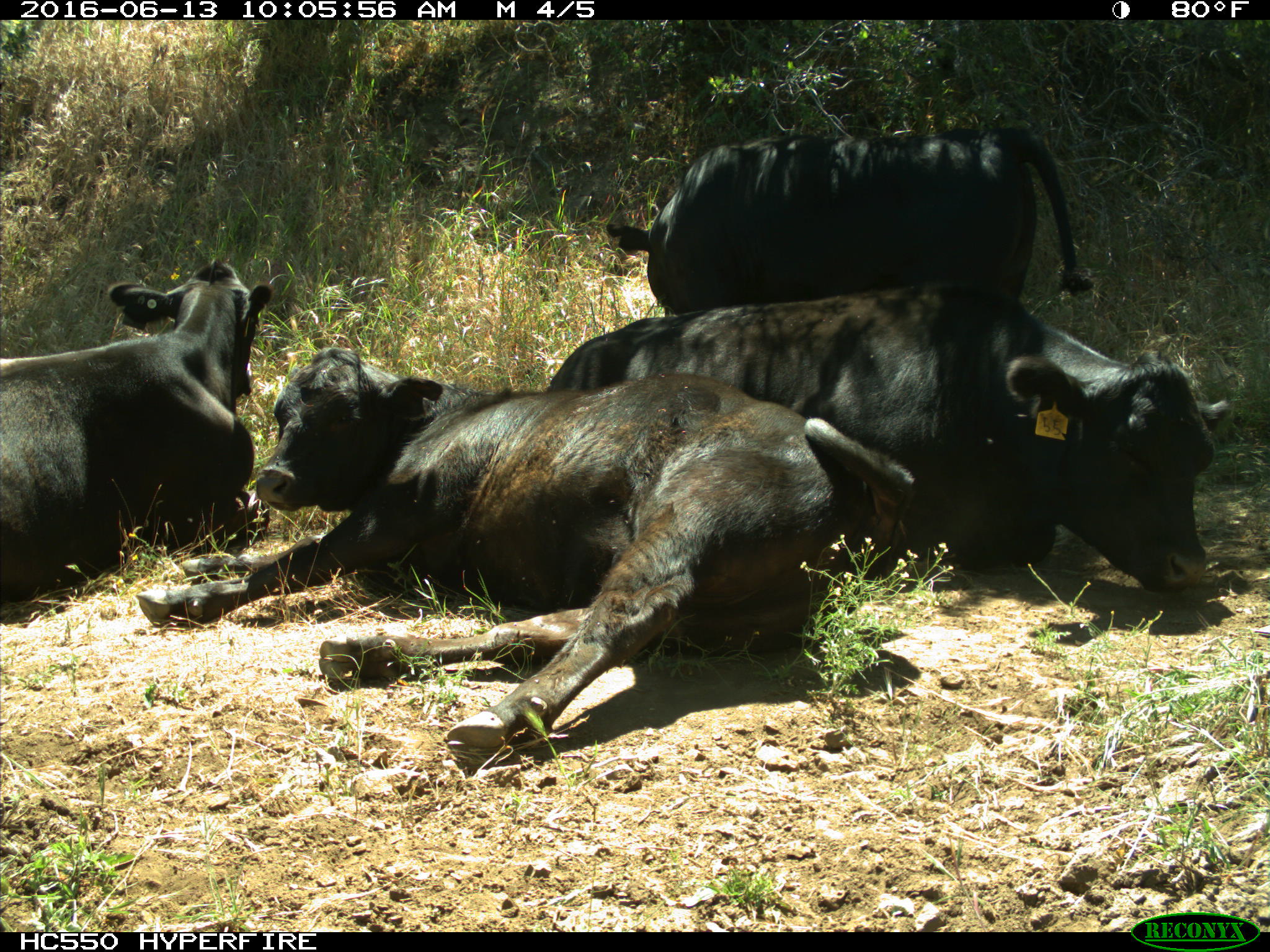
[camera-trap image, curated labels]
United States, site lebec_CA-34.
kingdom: Animalia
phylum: Chordata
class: Mammalia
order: Artiodactyla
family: Bovidae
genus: Bos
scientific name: Bos taurus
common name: domestic cow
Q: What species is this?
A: Bos taurus (domestic cow).